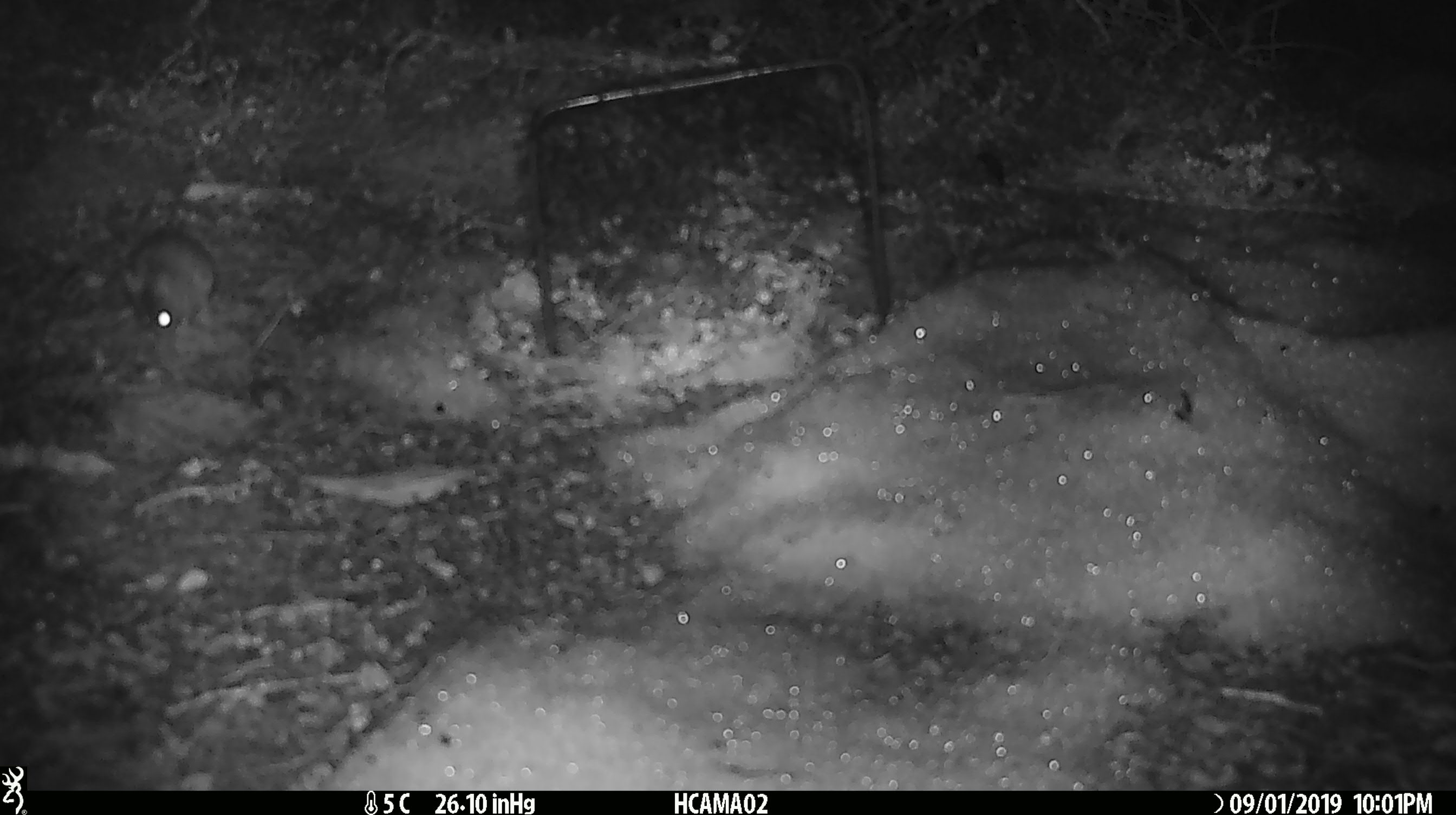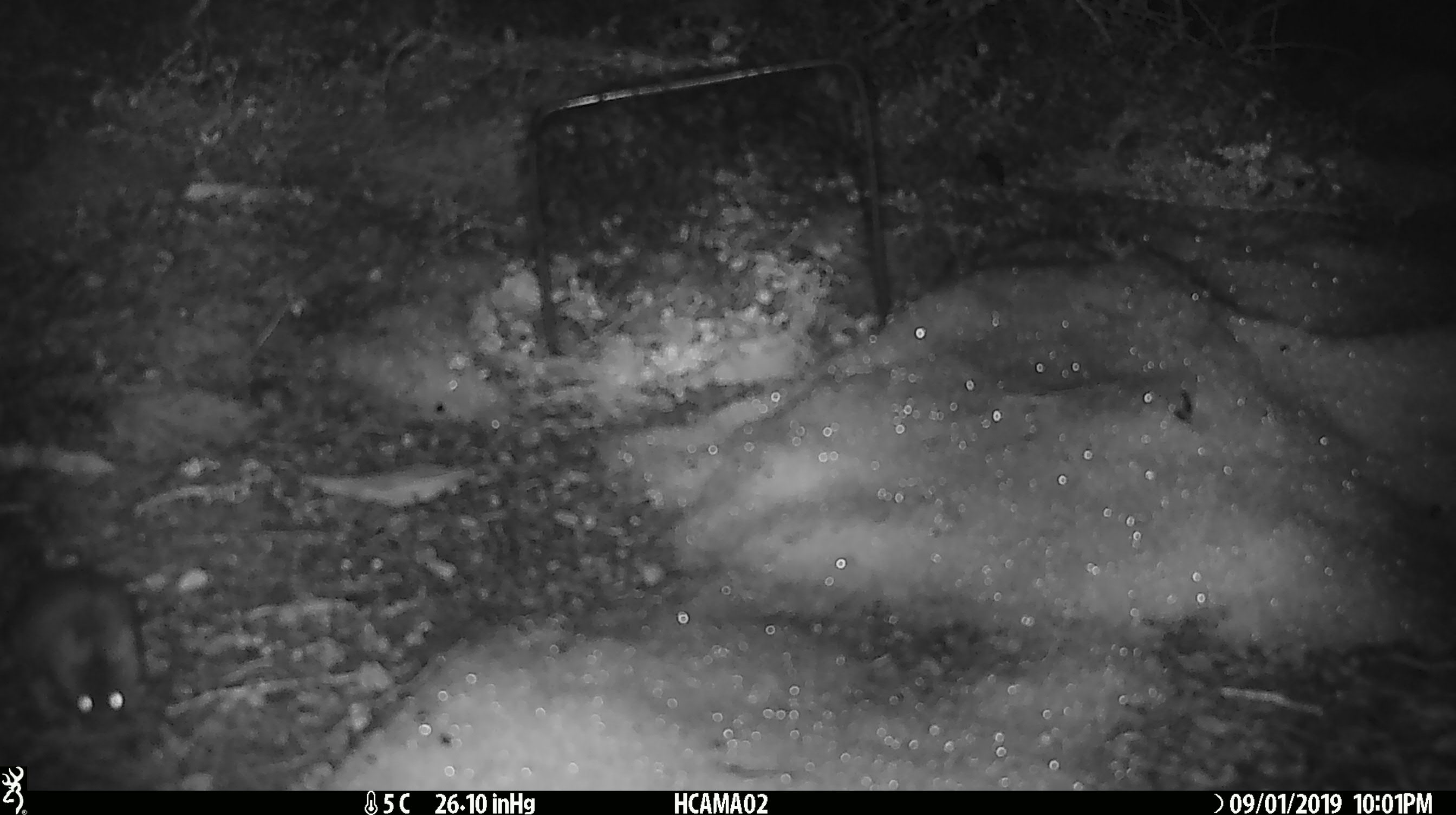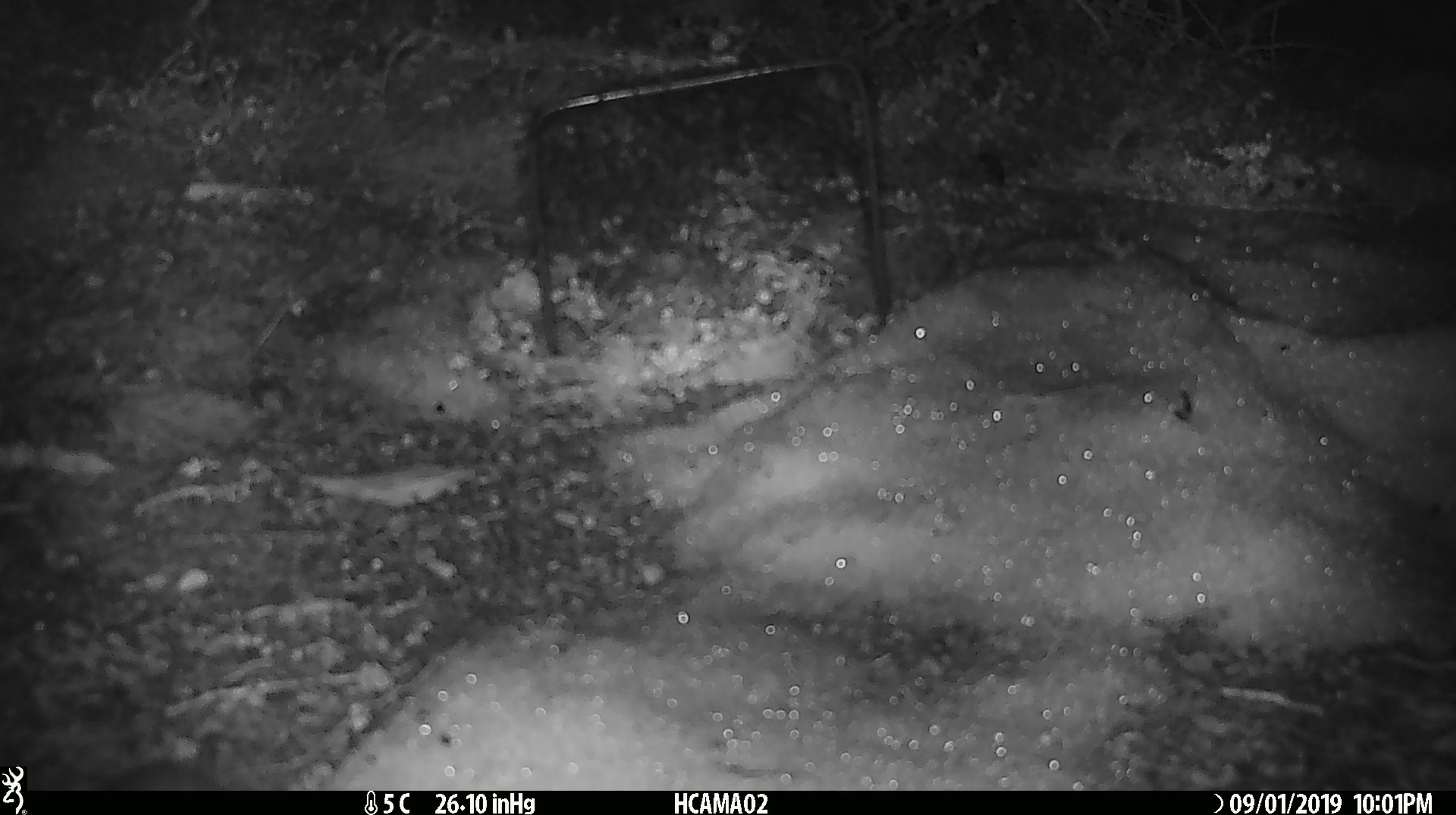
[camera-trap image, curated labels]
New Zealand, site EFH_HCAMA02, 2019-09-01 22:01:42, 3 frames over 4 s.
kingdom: Animalia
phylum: Chordata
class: Mammalia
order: Rodentia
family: Muridae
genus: Mus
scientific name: Mus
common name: mouse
Mouse (Mus).